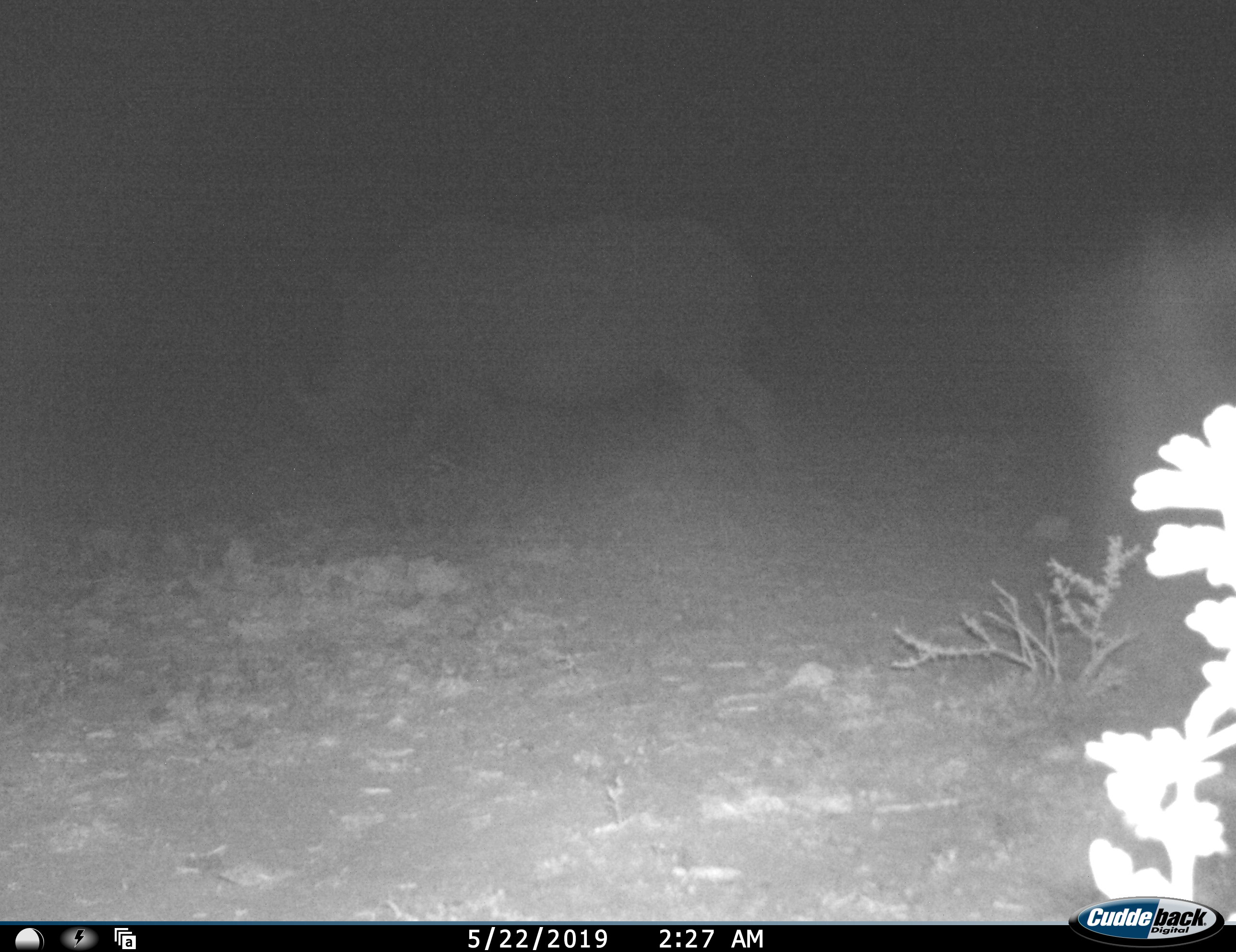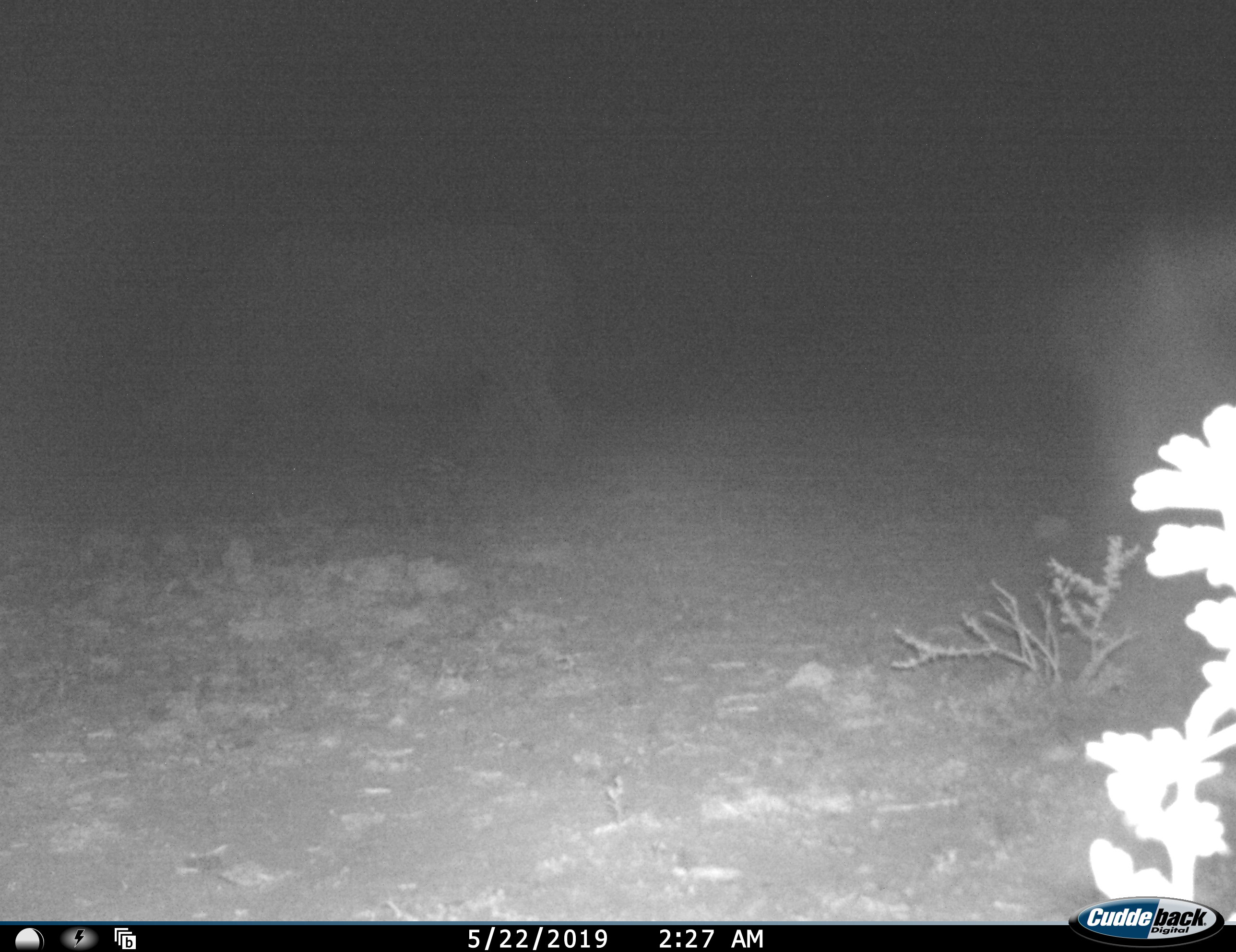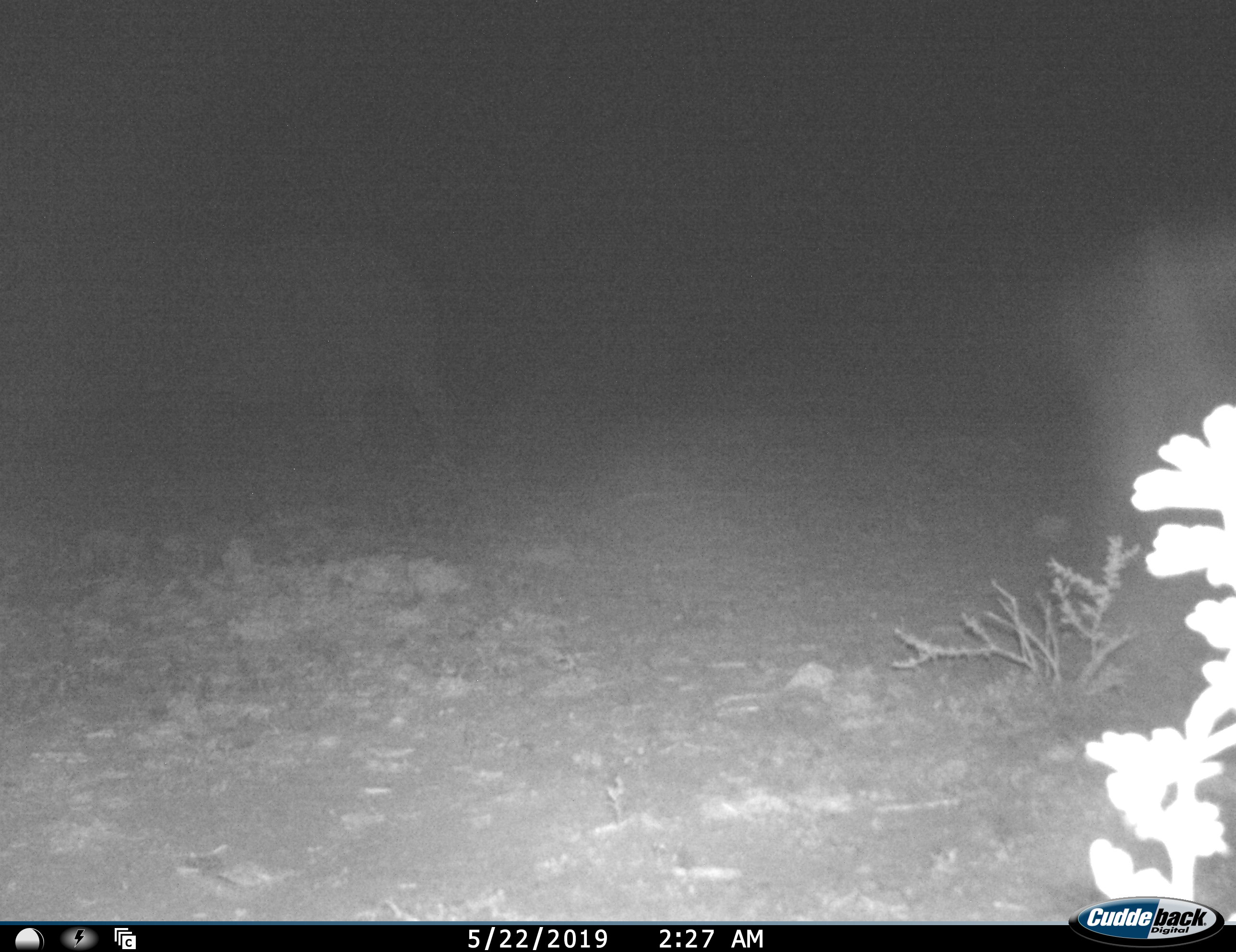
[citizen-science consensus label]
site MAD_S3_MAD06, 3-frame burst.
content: unidentified animal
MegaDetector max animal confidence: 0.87